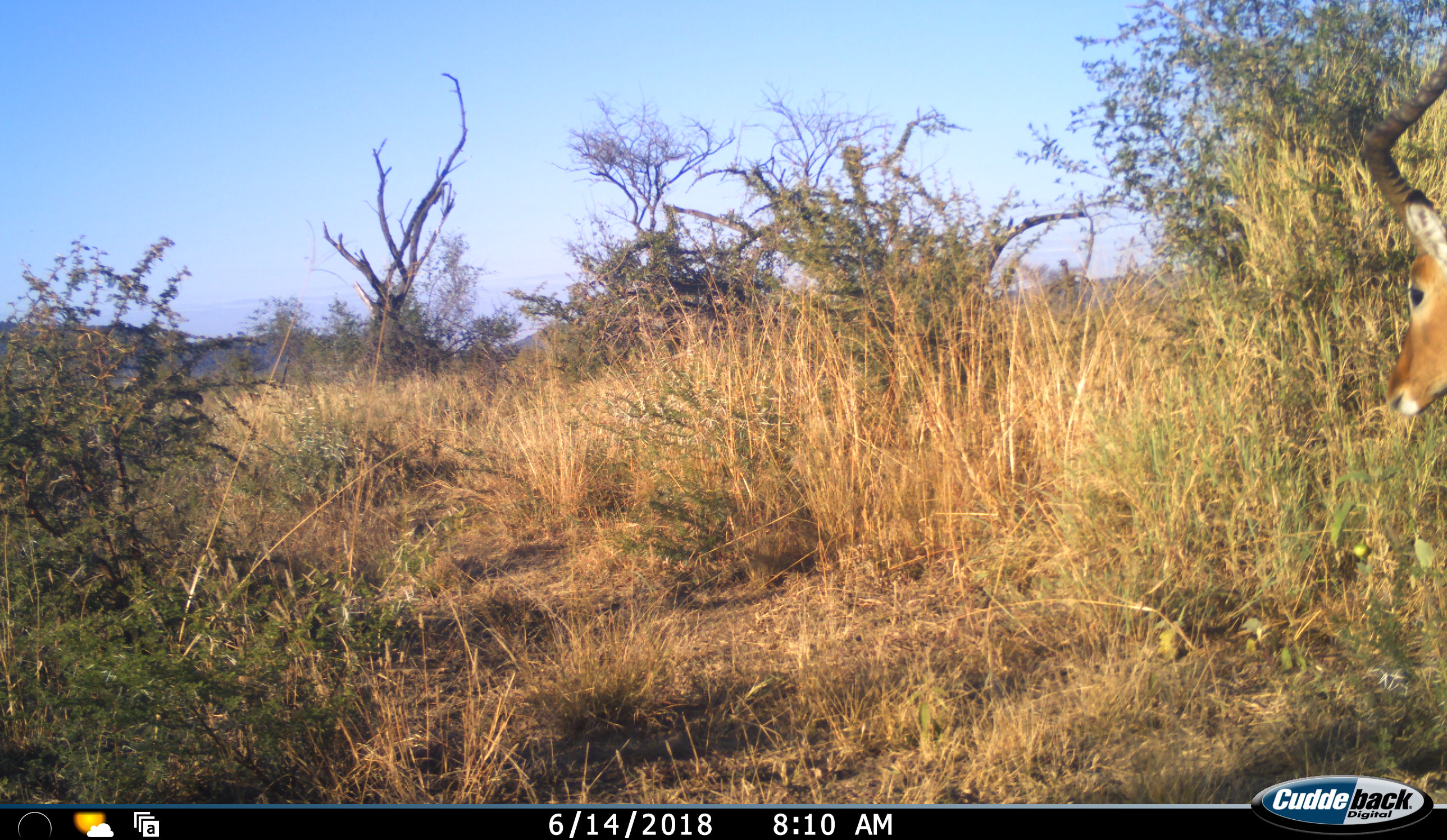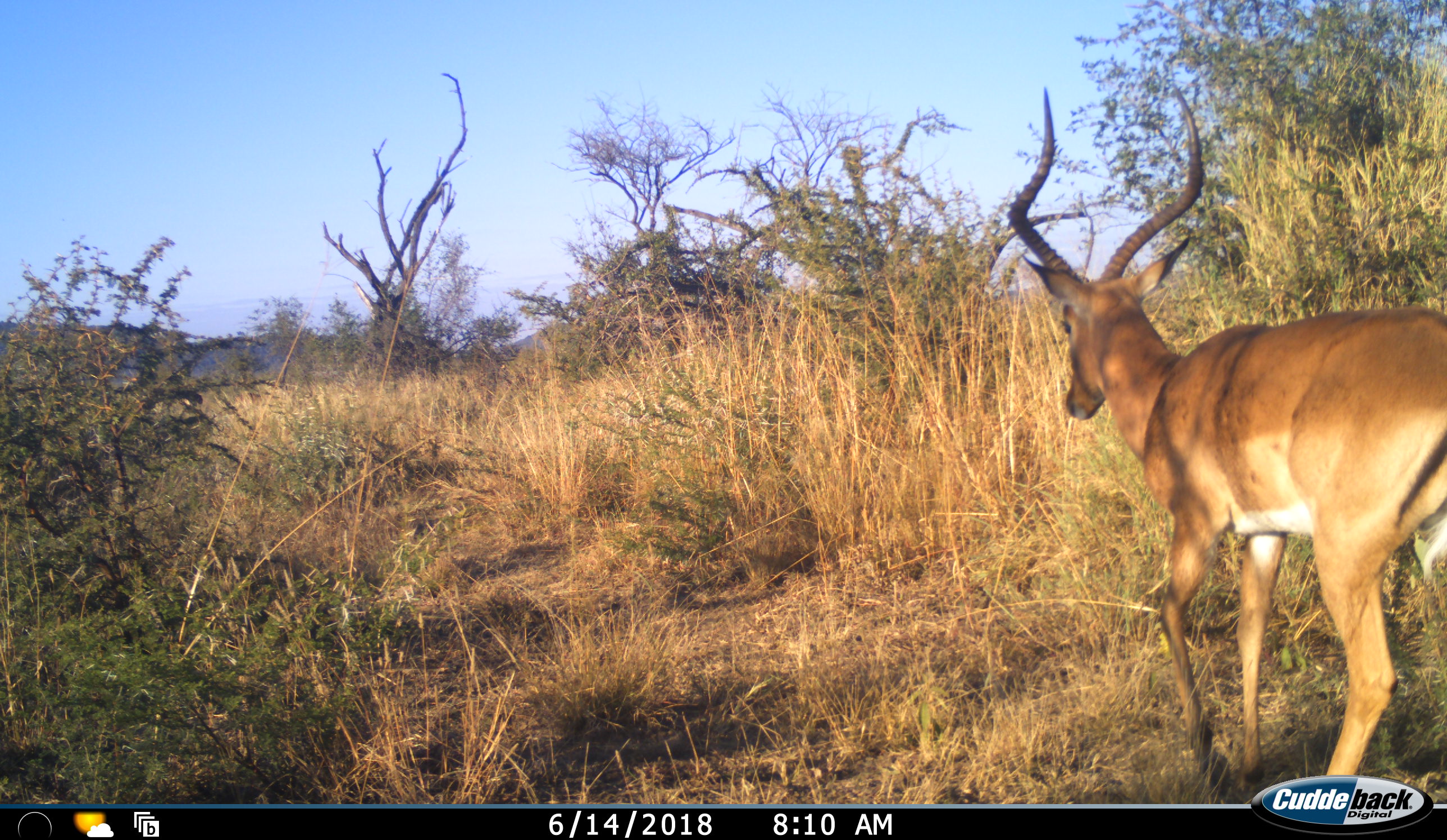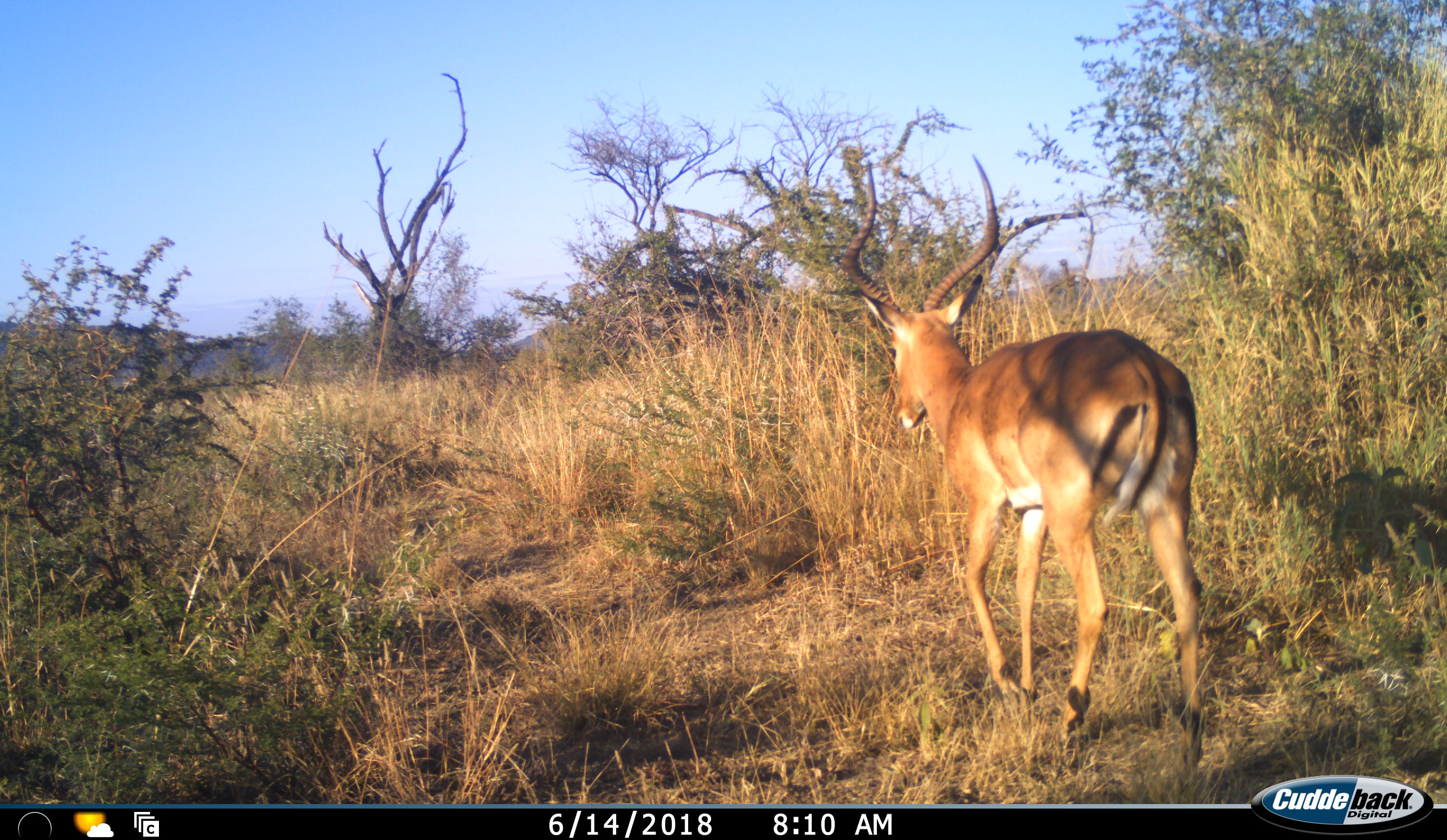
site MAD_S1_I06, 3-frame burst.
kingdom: Animalia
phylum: Chordata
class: Mammalia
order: Artiodactyla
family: Bovidae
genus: Aepyceros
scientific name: Aepyceros melampus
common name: impala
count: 1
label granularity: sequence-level